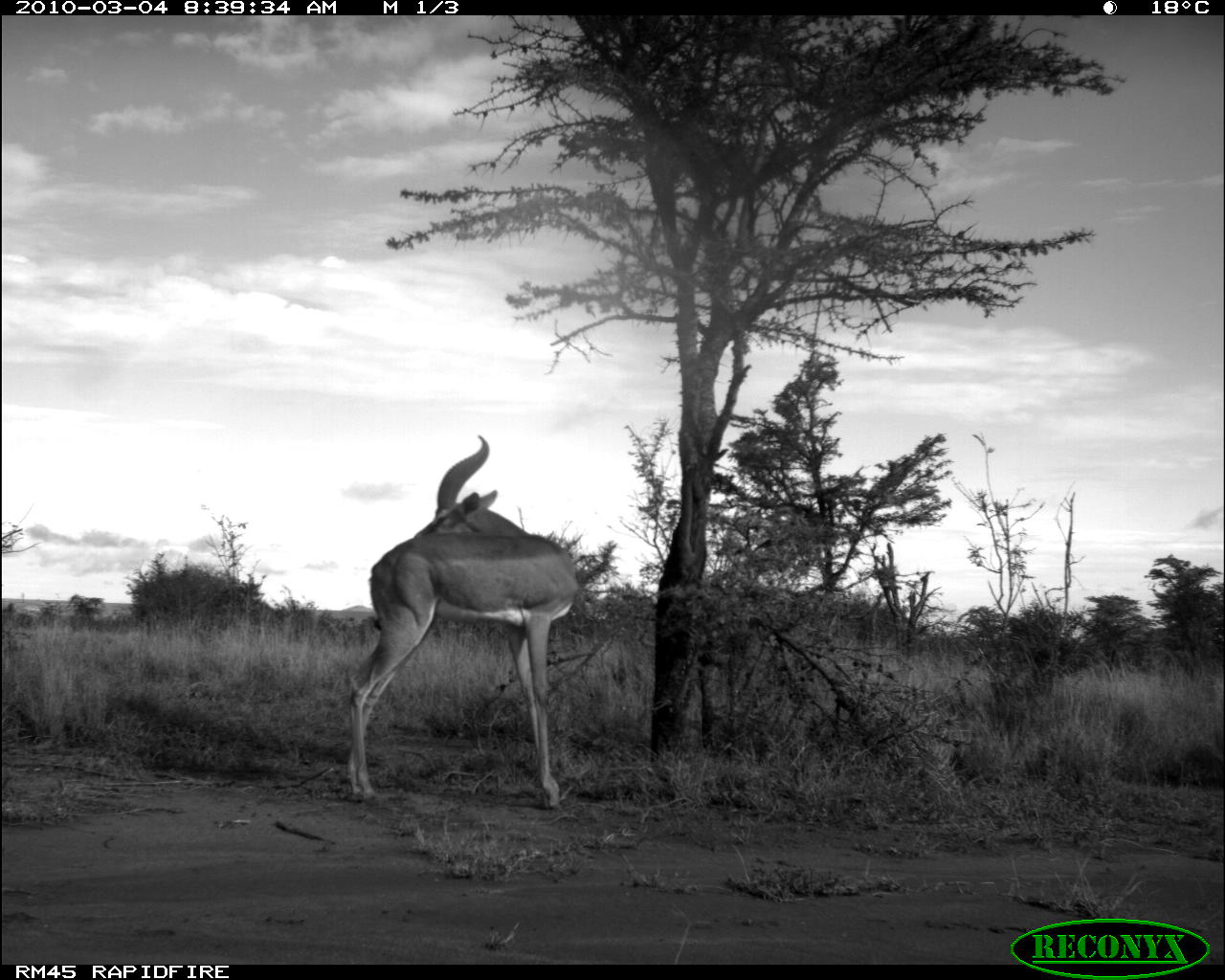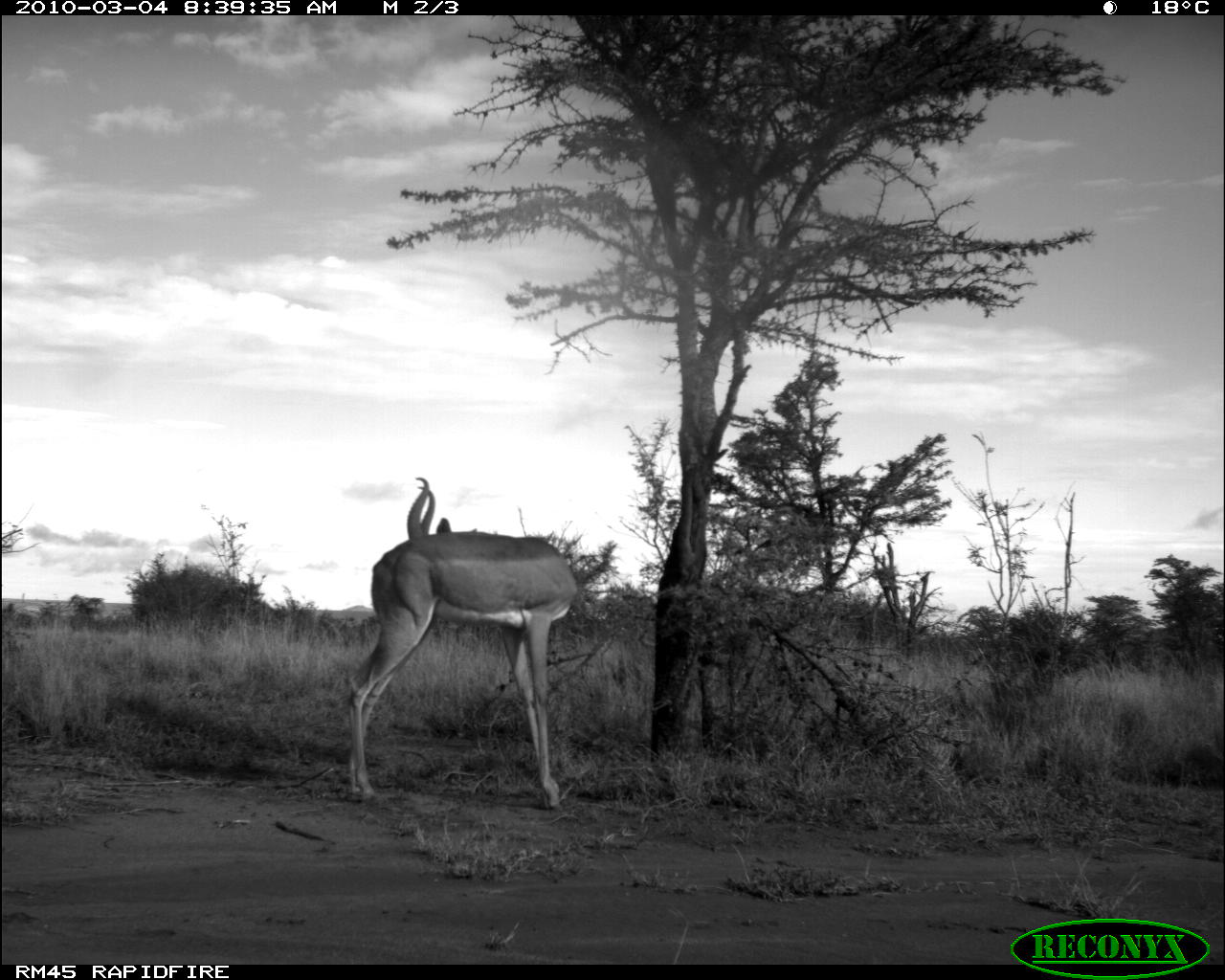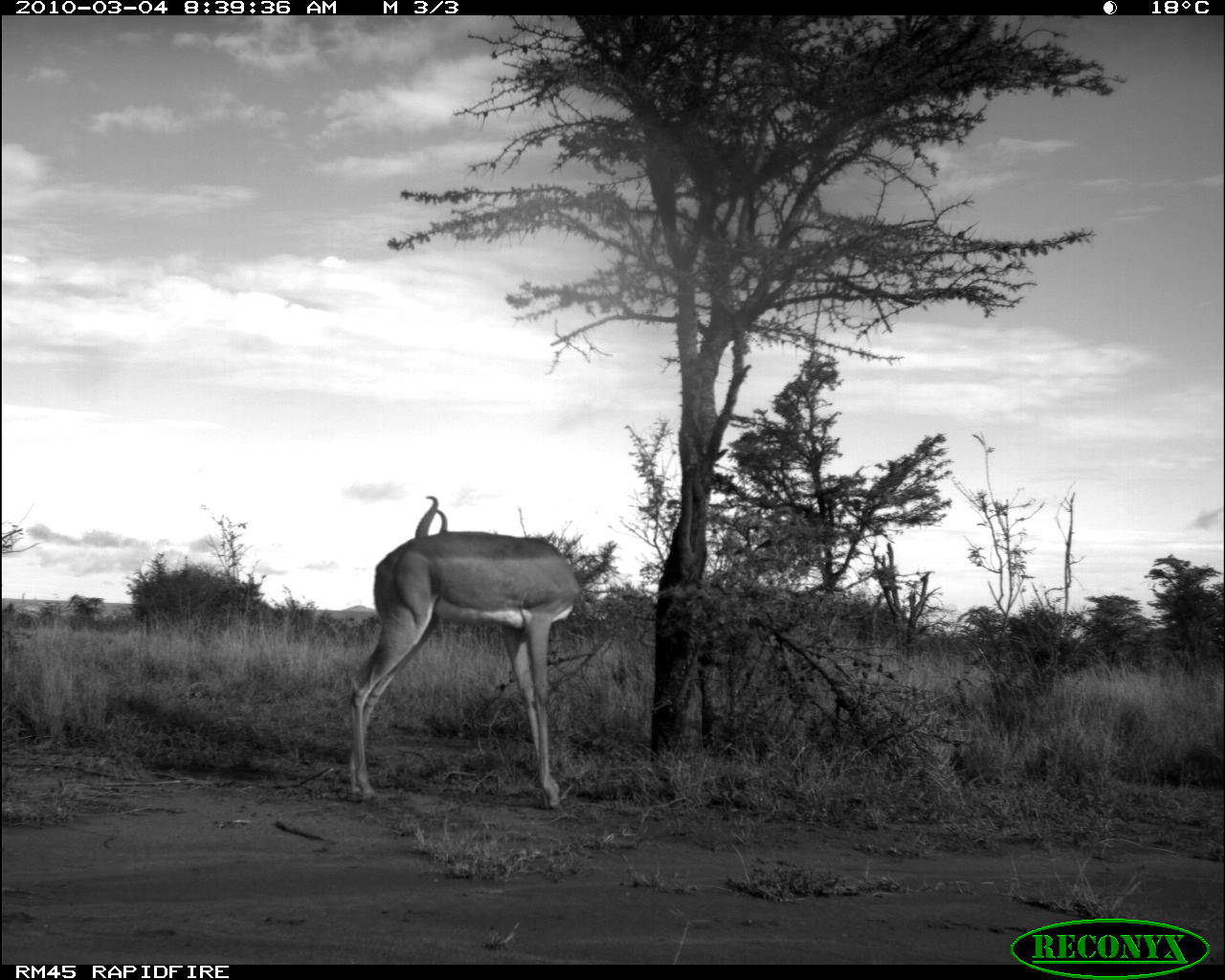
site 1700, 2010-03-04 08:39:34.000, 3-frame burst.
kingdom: Animalia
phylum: Chordata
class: Mammalia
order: Artiodactyla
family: Bovidae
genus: Litocranius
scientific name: Litocranius walleri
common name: gerenuk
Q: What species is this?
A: Litocranius walleri (gerenuk).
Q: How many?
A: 1.